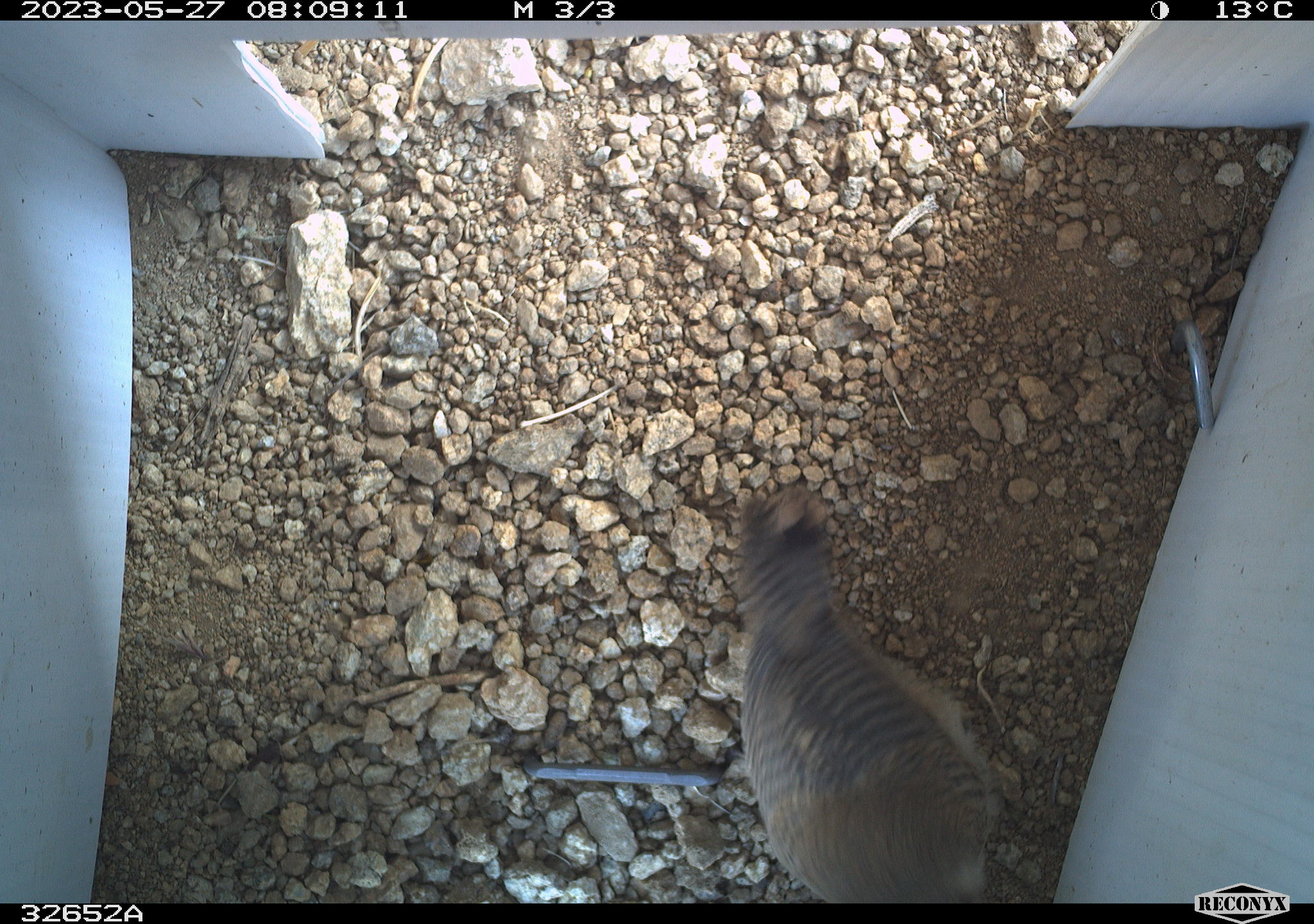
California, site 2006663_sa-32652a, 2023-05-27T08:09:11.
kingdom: Animalia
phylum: Chordata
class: Aves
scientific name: Aves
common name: bird